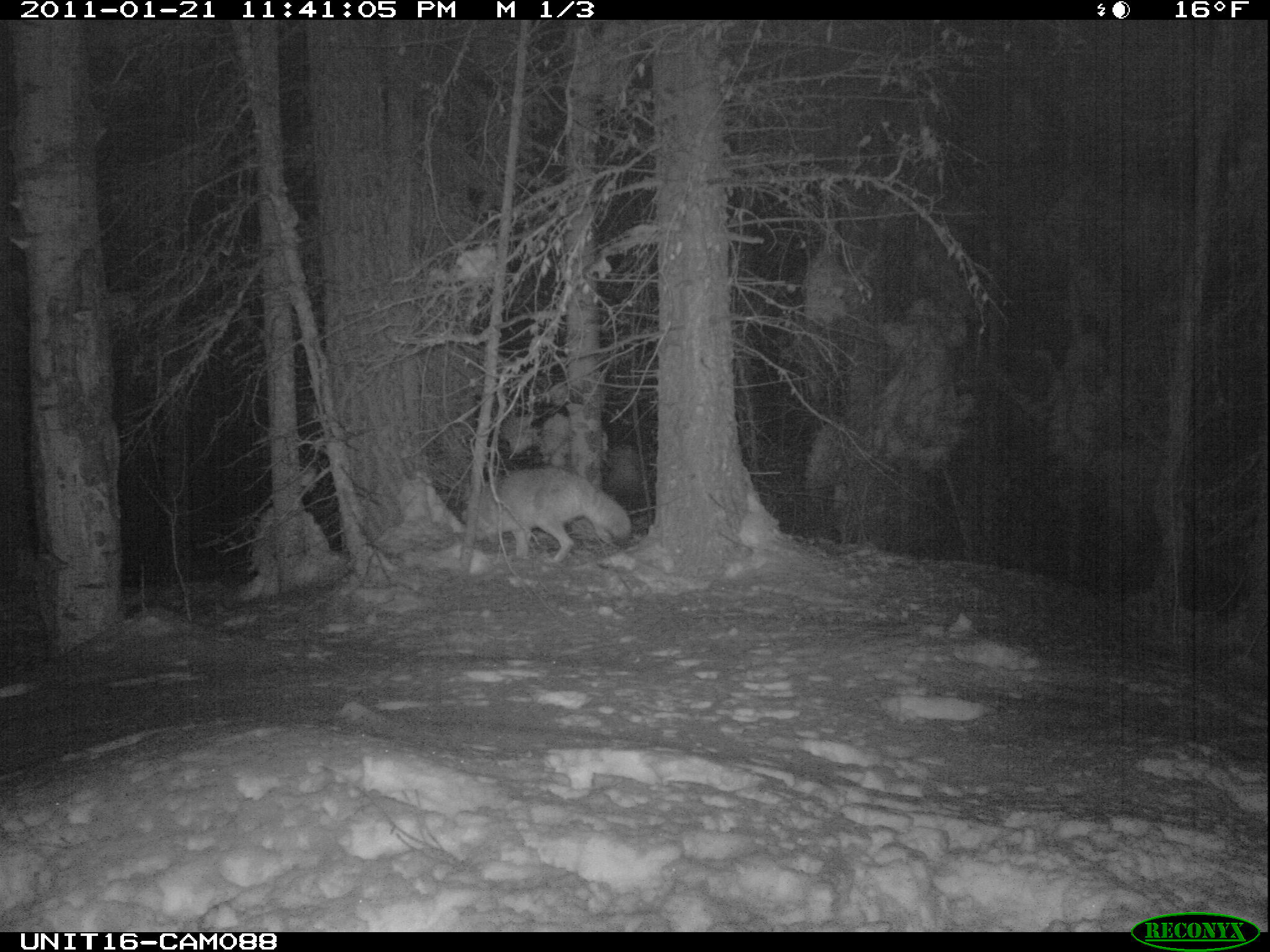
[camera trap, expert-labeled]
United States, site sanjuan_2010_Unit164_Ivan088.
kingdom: Animalia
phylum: Chordata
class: Mammalia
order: Carnivora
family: Canidae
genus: Canis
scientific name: Canis latrans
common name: coyote